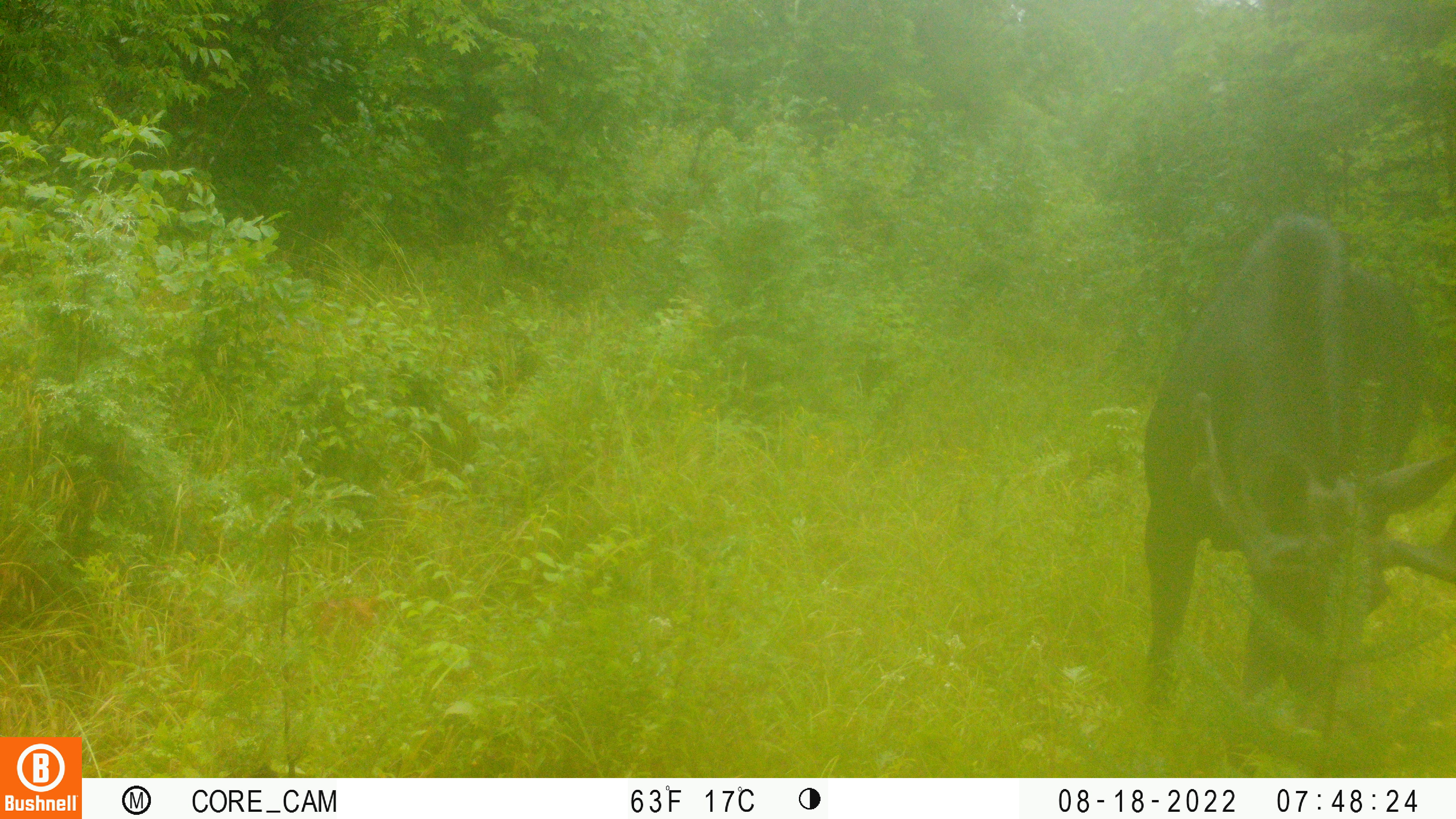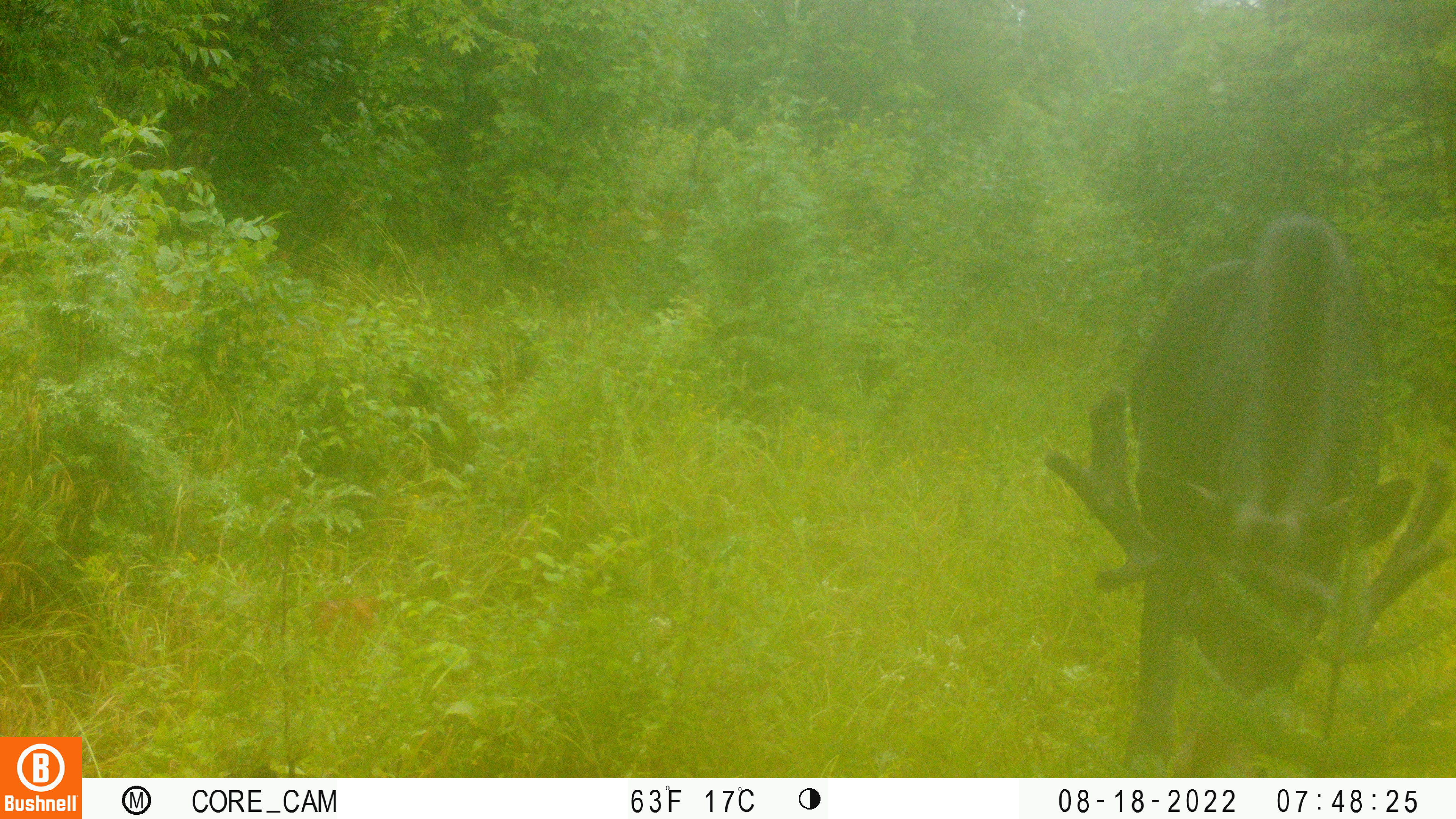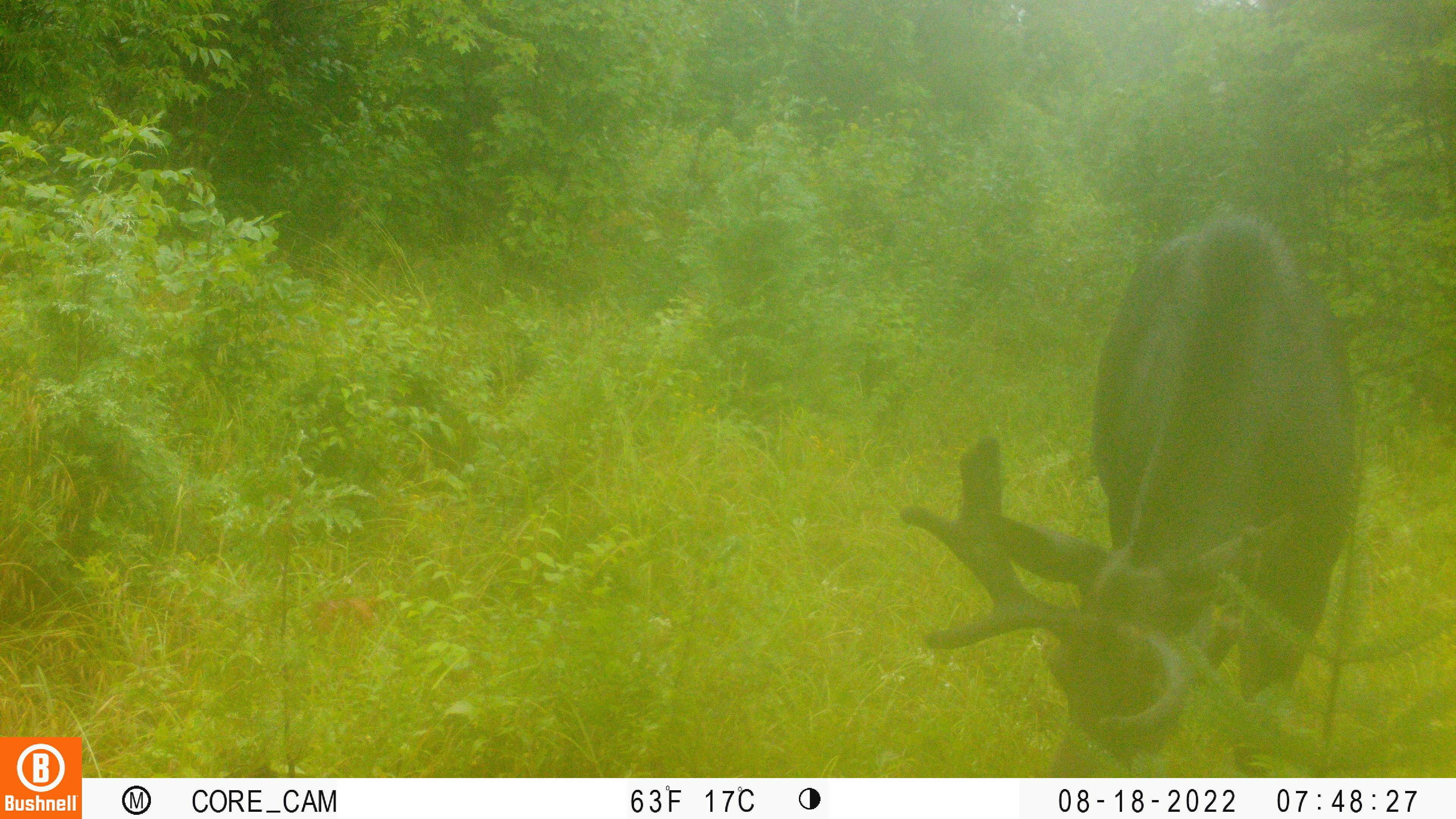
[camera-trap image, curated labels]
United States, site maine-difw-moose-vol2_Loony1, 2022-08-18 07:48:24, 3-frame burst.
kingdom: Animalia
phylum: Chordata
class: Mammalia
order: Artiodactyla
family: Cervidae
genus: Alces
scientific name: Alces alces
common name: moose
Moose (Alces alces).